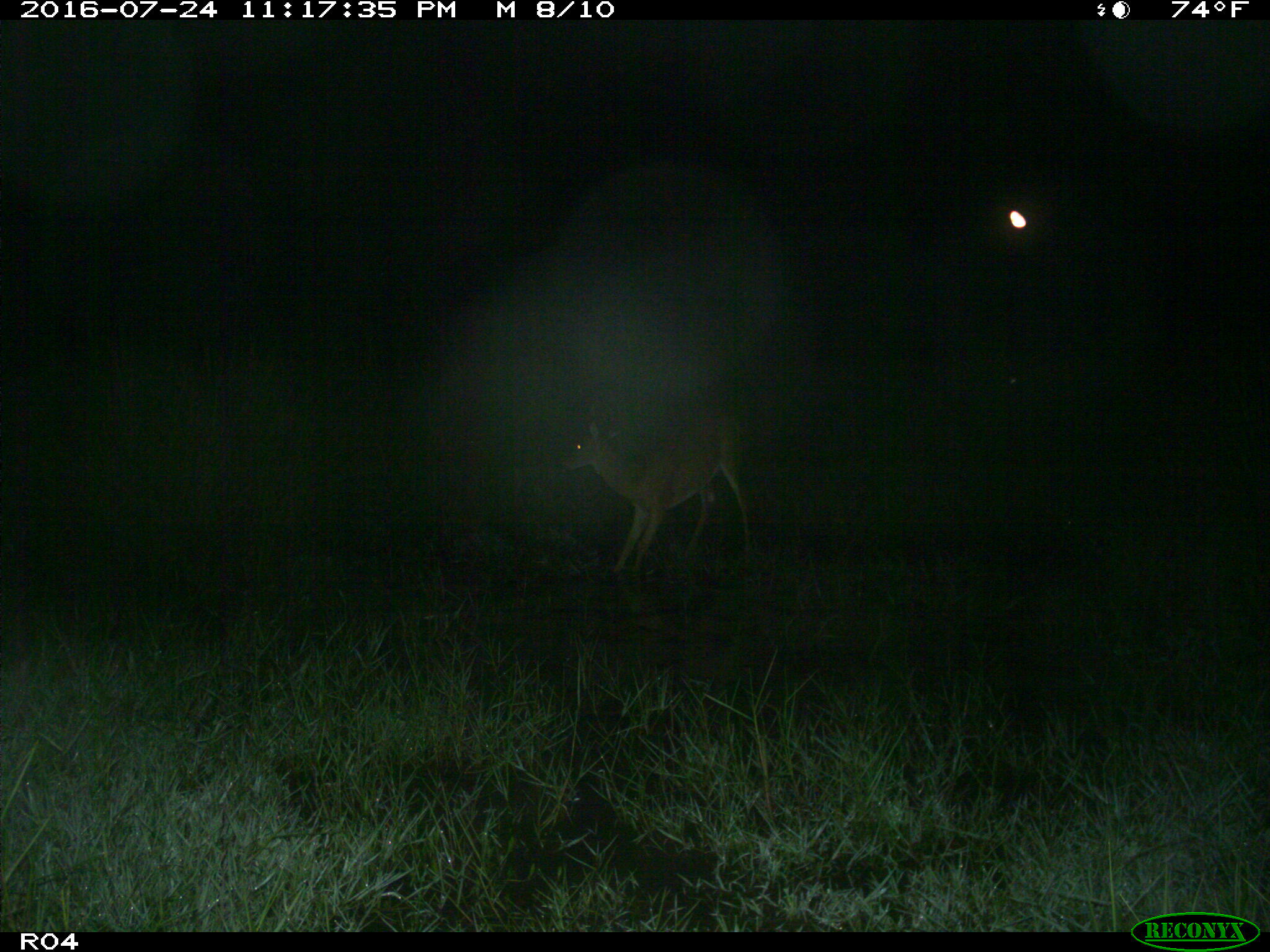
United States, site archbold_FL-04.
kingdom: Animalia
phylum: Chordata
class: Mammalia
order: Artiodactyla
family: Cervidae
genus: Odocoileus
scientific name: Odocoileus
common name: deer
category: unidentified deer